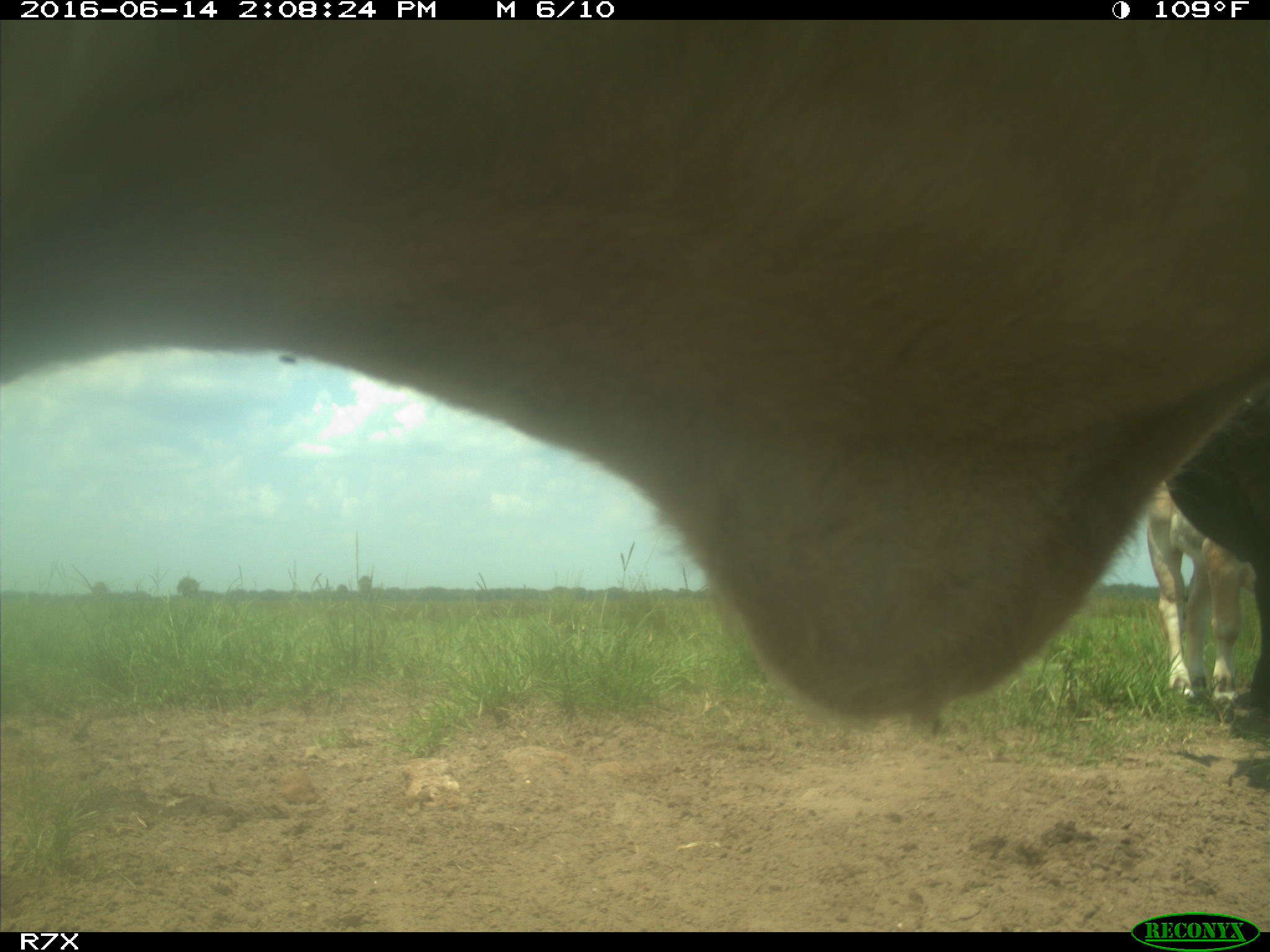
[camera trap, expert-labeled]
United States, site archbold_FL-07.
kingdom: Animalia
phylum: Chordata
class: Mammalia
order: Artiodactyla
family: Bovidae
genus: Bos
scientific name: Bos taurus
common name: domestic cow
Bos taurus (domestic cow).